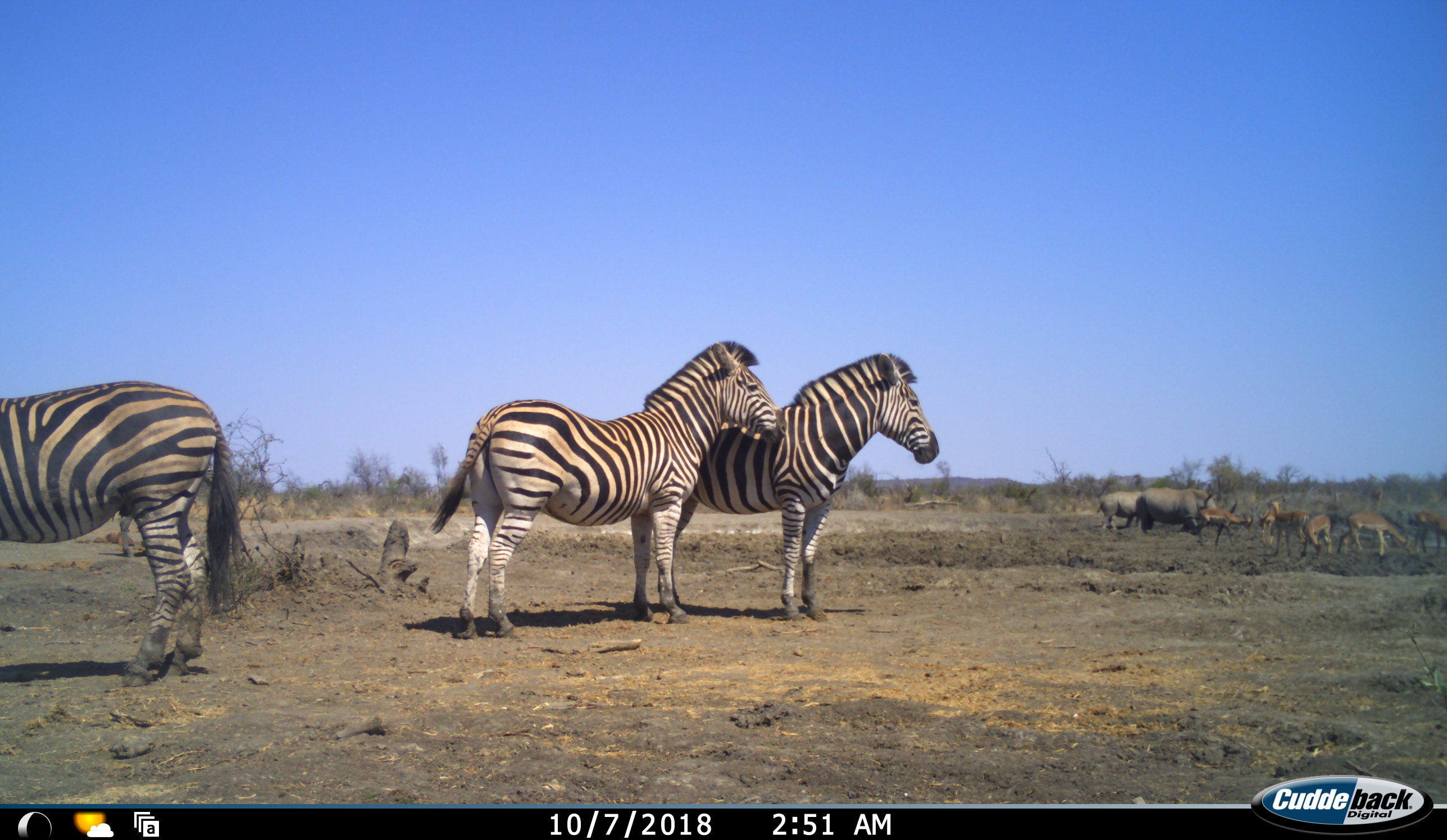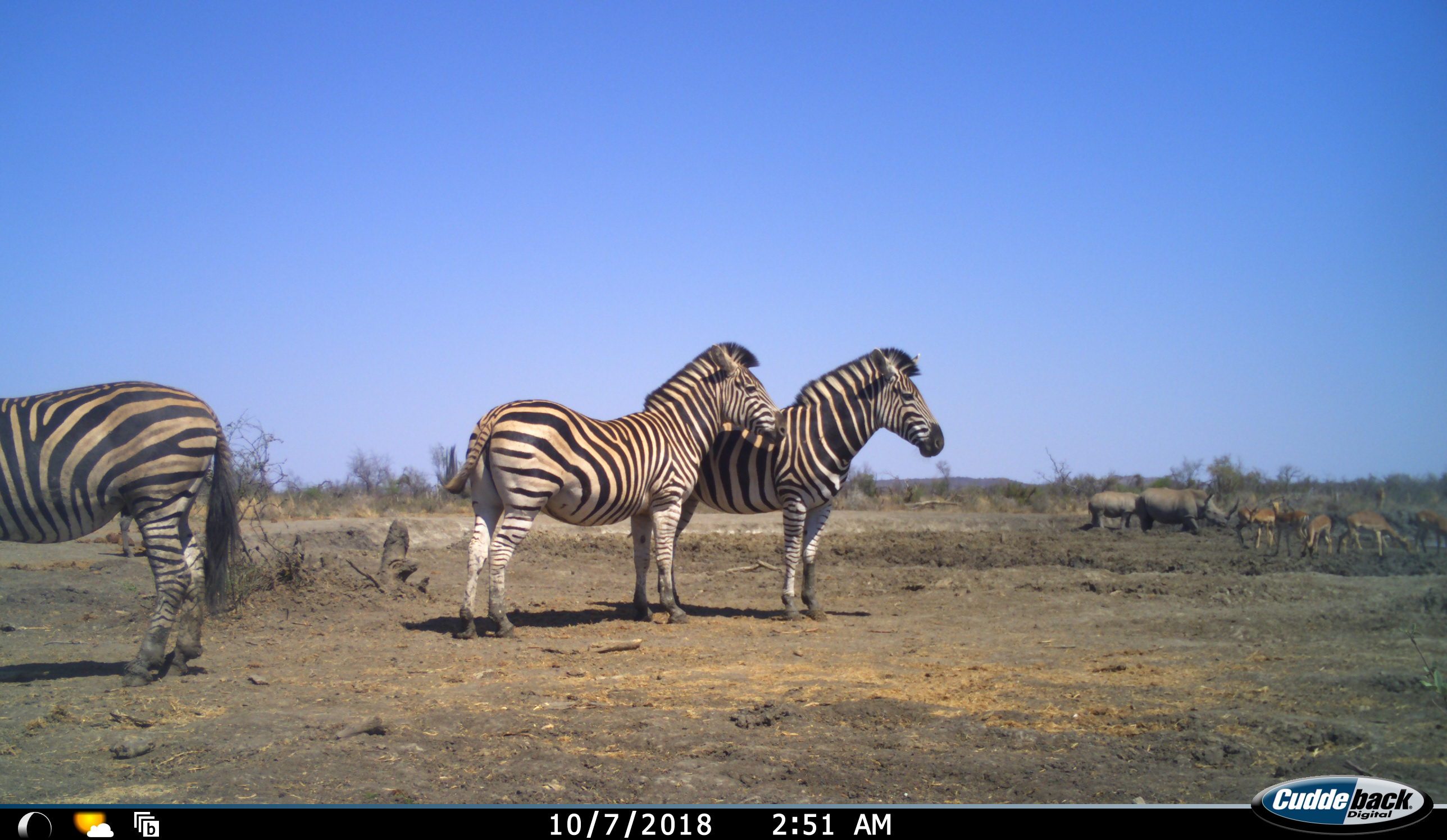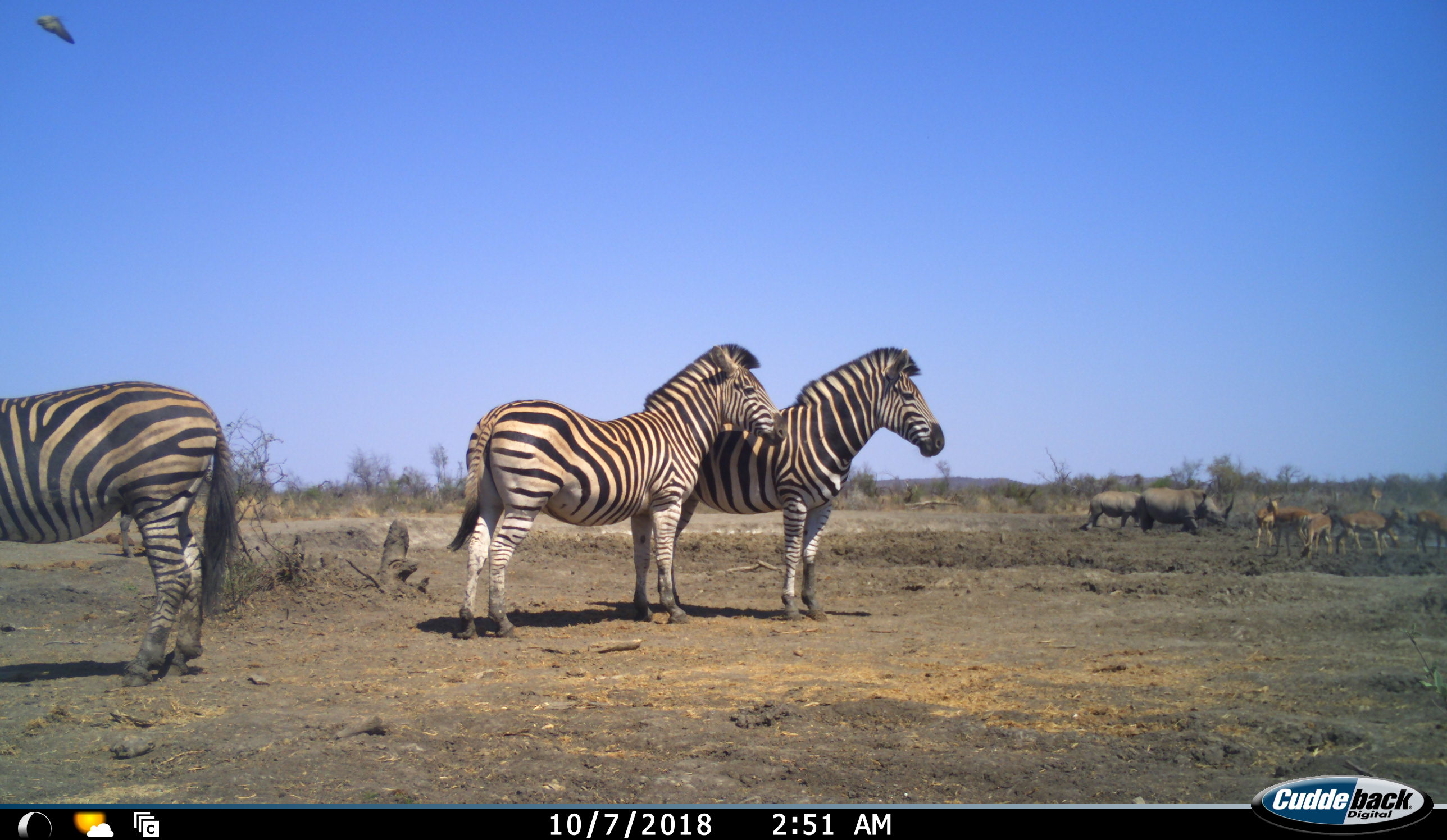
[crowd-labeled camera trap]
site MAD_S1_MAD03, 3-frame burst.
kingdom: Animalia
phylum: Chordata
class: Mammalia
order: Artiodactyla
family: Bovidae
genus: Aepyceros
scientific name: Aepyceros melampus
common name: impala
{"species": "impala (Aepyceros melampus)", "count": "7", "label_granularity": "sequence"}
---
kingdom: Animalia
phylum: Chordata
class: Mammalia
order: Perissodactyla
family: Rhinocerotidae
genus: Ceratotherium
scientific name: Ceratotherium simum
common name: white rhinoceros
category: rhinoceroswhite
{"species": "rhinoceroswhite (white rhinoceros) (Ceratotherium simum)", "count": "2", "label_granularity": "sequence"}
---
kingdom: Animalia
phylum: Chordata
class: Mammalia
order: Perissodactyla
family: Equidae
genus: Equus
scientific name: Equus quagga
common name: plains zebra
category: zebraplains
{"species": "zebraplains (plains zebra) (Equus quagga)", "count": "3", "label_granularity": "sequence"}